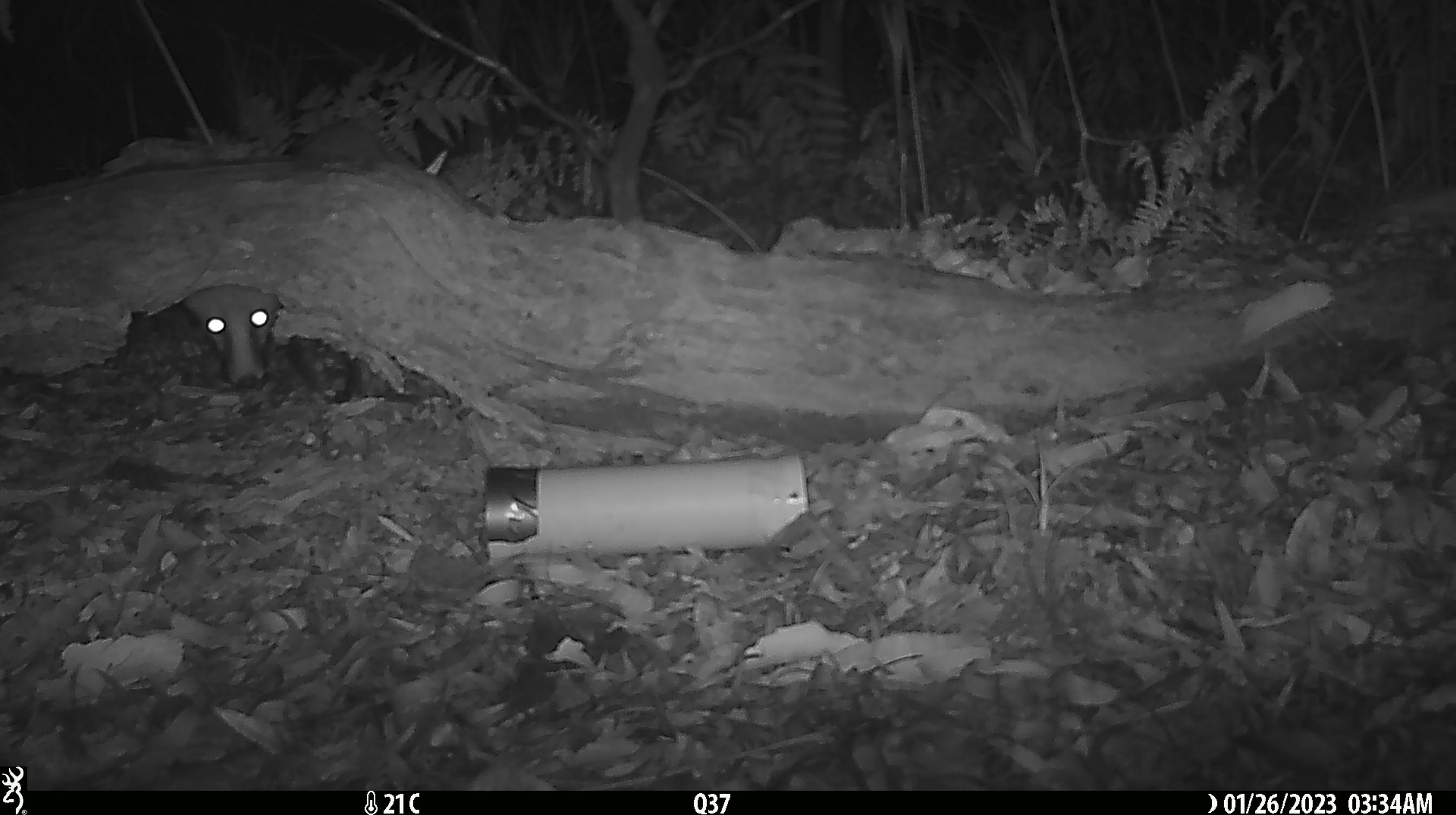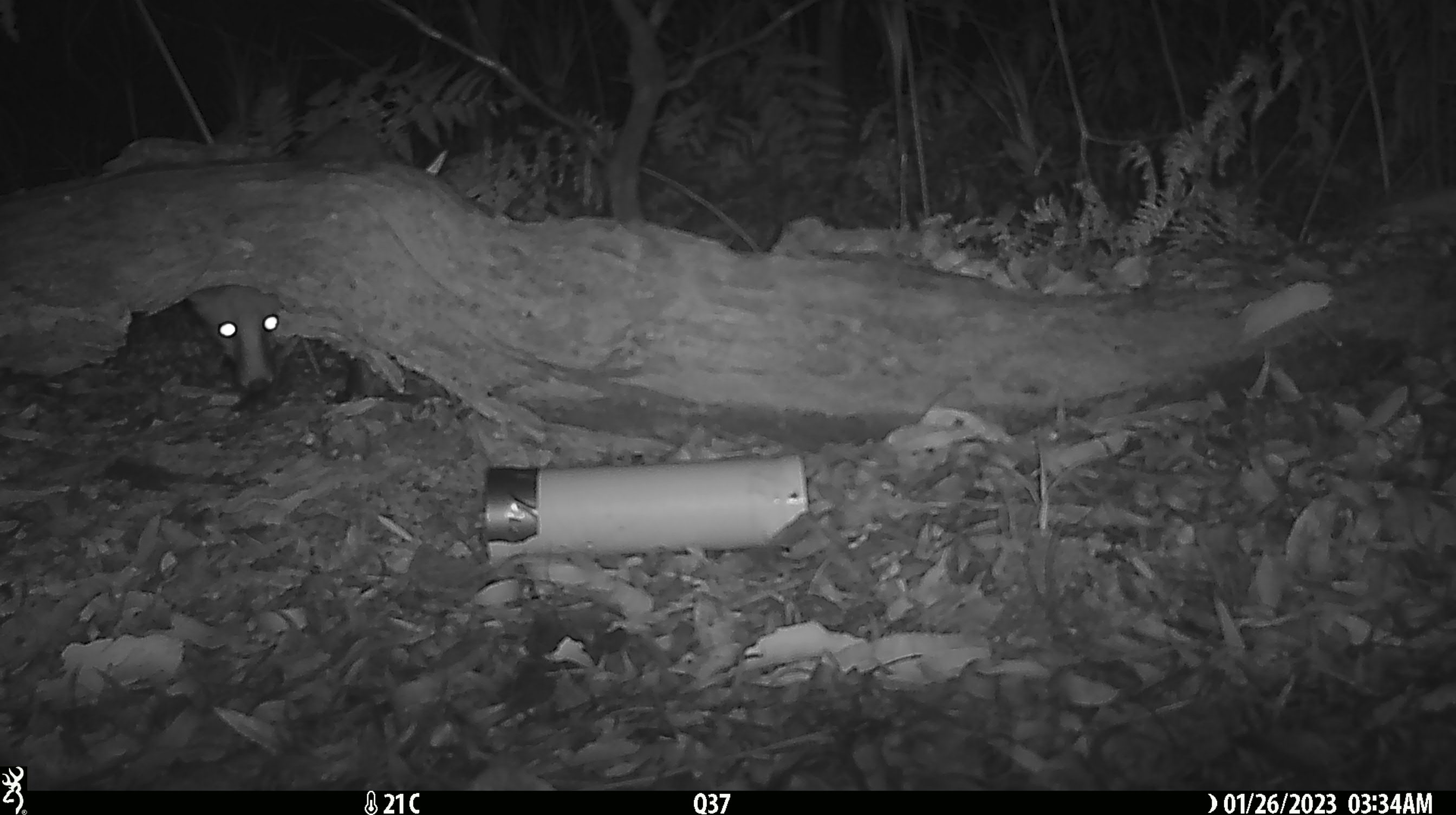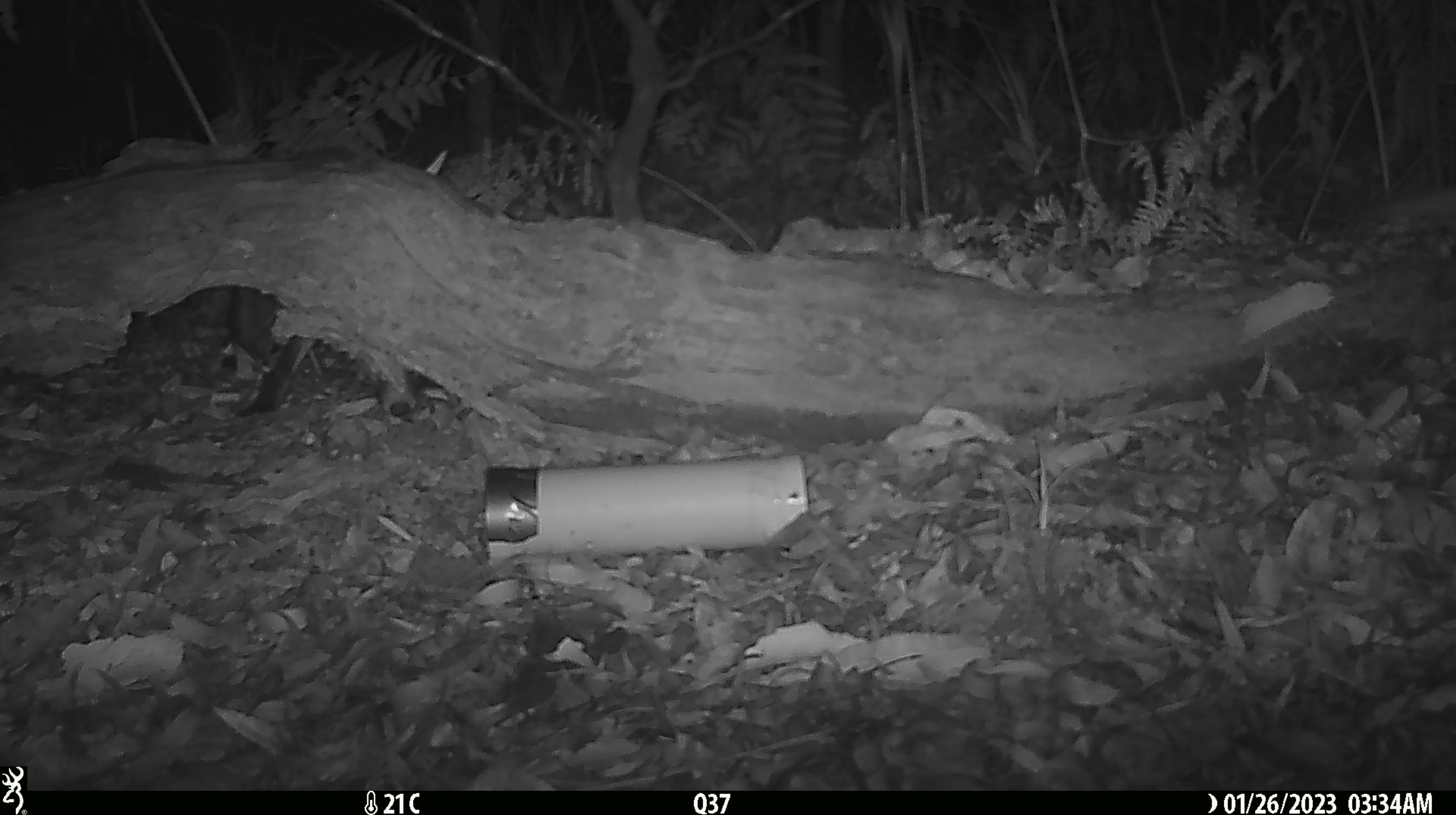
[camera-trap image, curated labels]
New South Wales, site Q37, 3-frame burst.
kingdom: Animalia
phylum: Chordata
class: Mammalia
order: Carnivora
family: Canidae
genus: Vulpes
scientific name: Vulpes vulpes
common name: red fox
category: fox